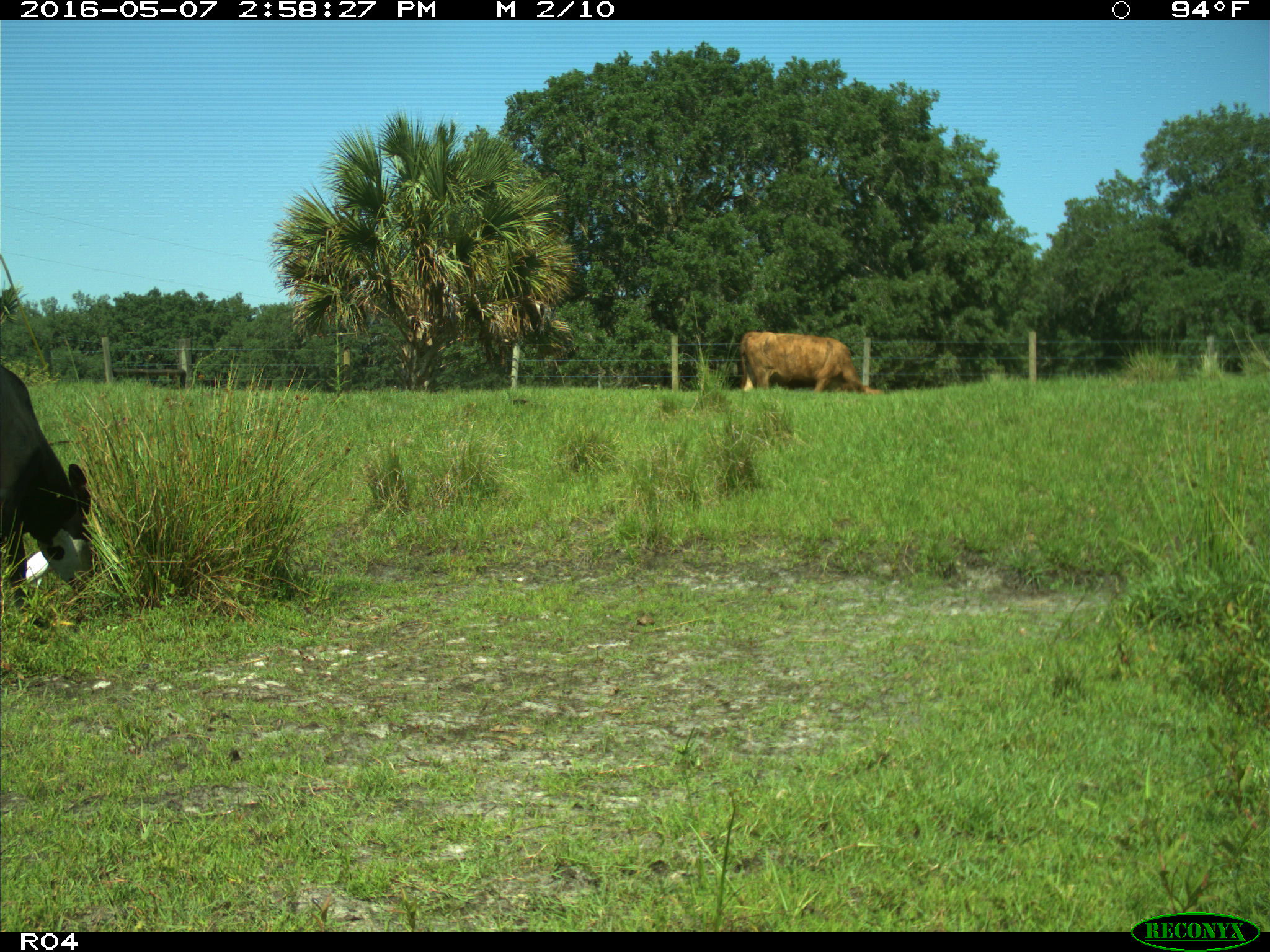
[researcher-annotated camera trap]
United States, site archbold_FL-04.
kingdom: Animalia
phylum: Chordata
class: Mammalia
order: Artiodactyla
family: Bovidae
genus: Bos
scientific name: Bos taurus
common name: domestic cow